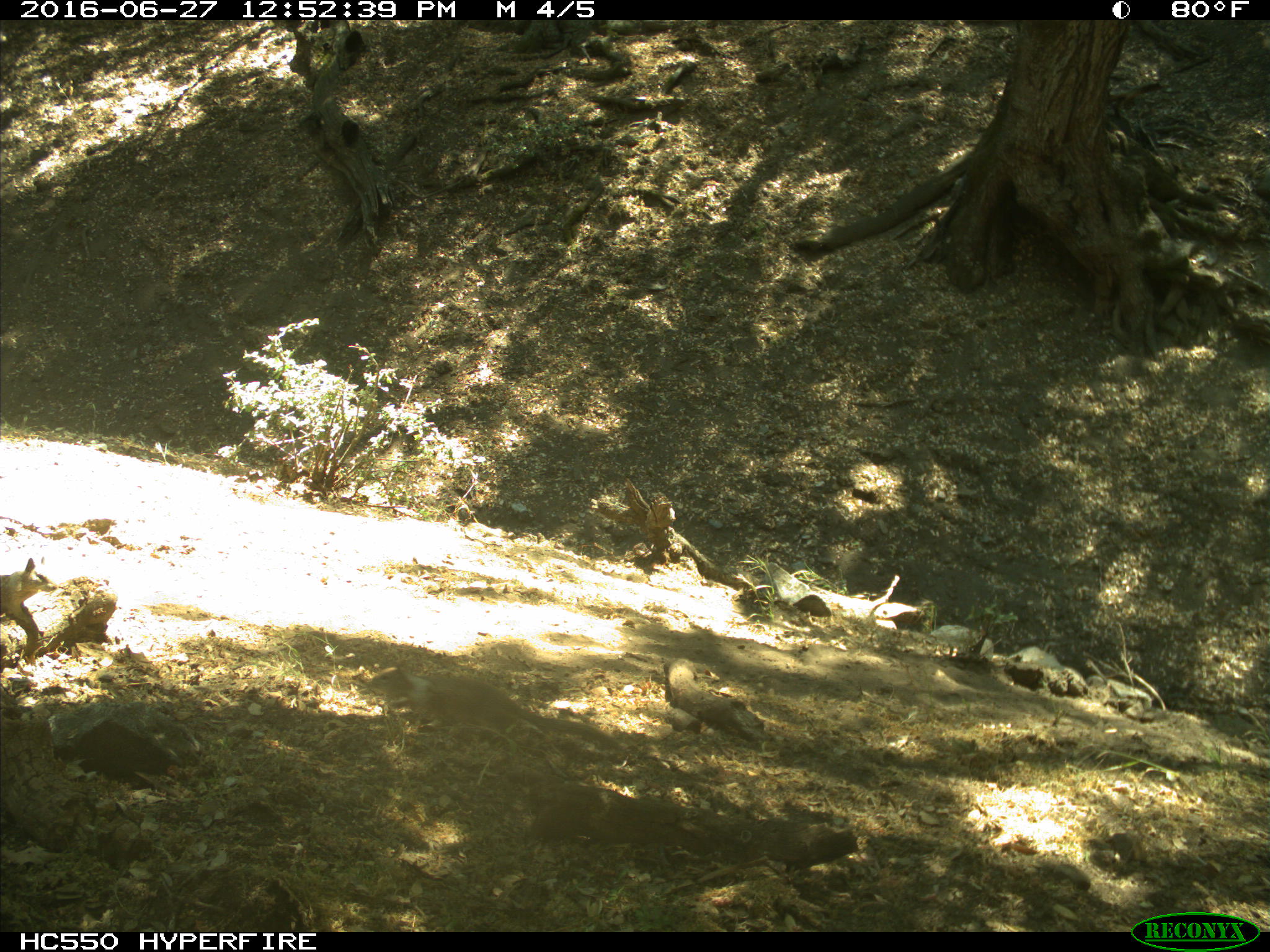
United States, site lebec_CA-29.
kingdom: Animalia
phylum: Chordata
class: Mammalia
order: Rodentia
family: Sciuridae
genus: Otospermophilus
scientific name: Otospermophilus beecheyi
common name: california ground squirrel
Otospermophilus beecheyi (california ground squirrel).